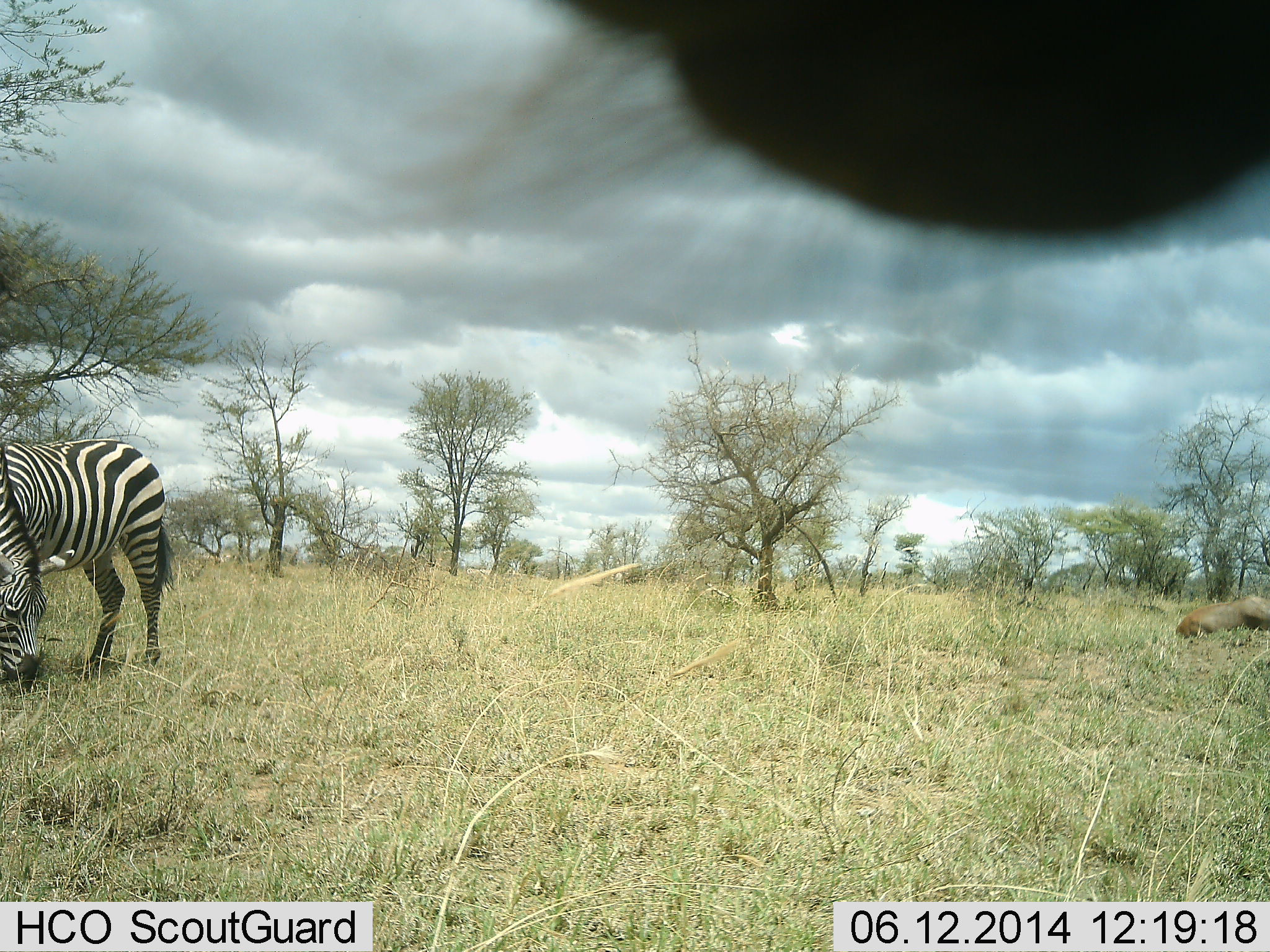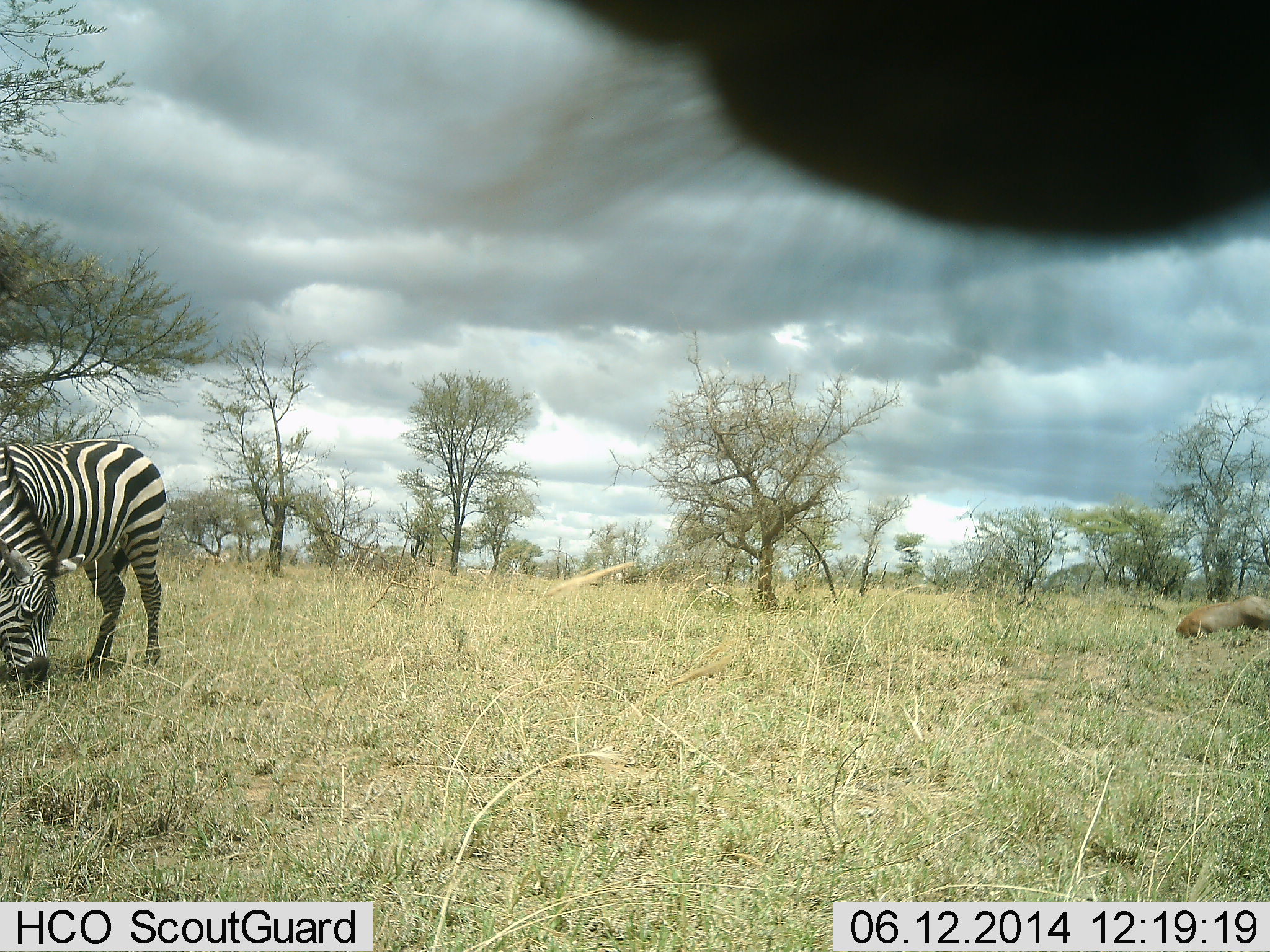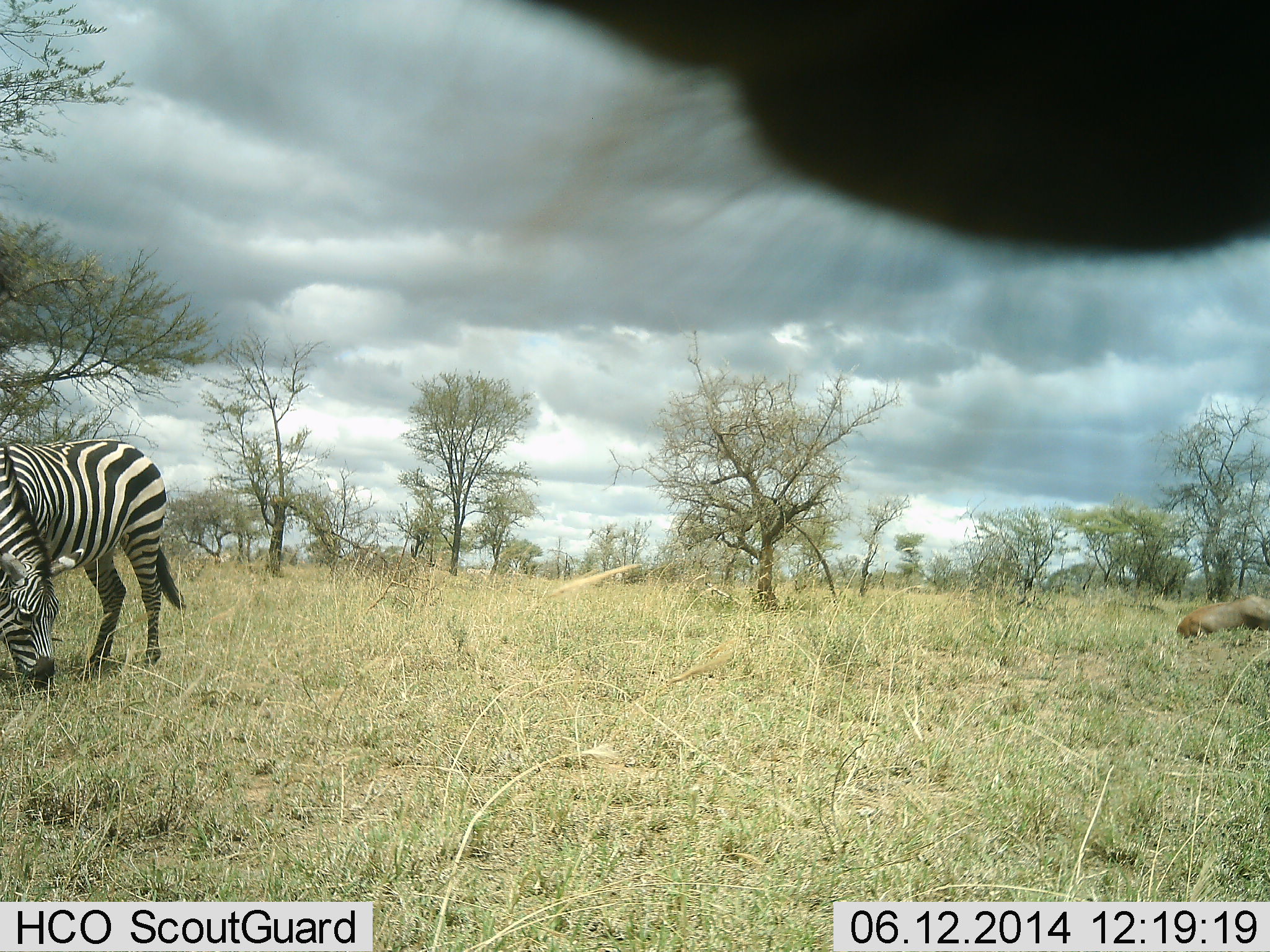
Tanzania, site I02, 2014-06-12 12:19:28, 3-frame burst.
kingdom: Animalia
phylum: Chordata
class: Mammalia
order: Perissodactyla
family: Equidae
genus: Equus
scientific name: Equus quagga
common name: plains zebra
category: zebra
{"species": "zebra (plains zebra) (Equus quagga)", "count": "2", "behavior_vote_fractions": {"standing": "82%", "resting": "0%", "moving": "0%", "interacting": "0%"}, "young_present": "0%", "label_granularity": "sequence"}